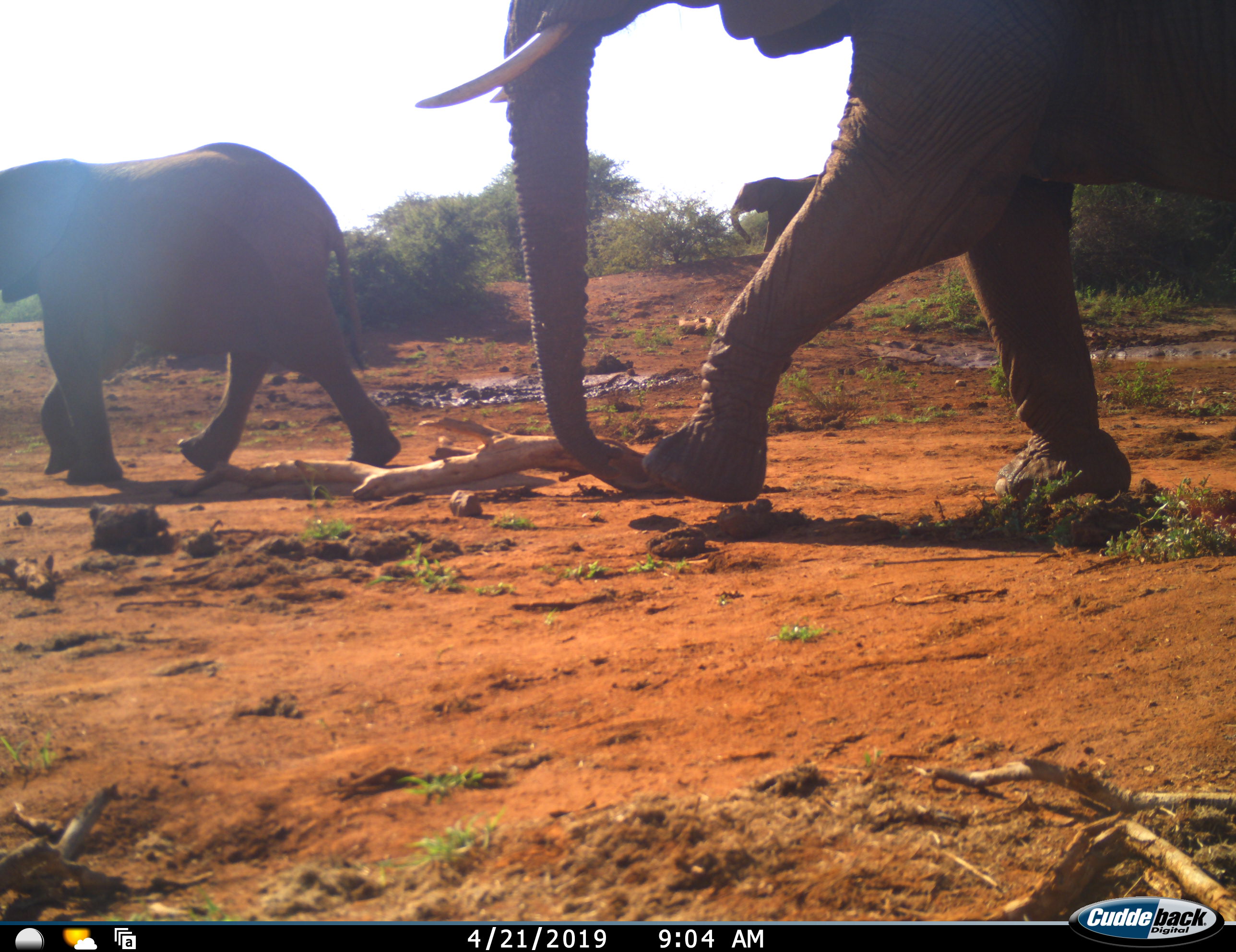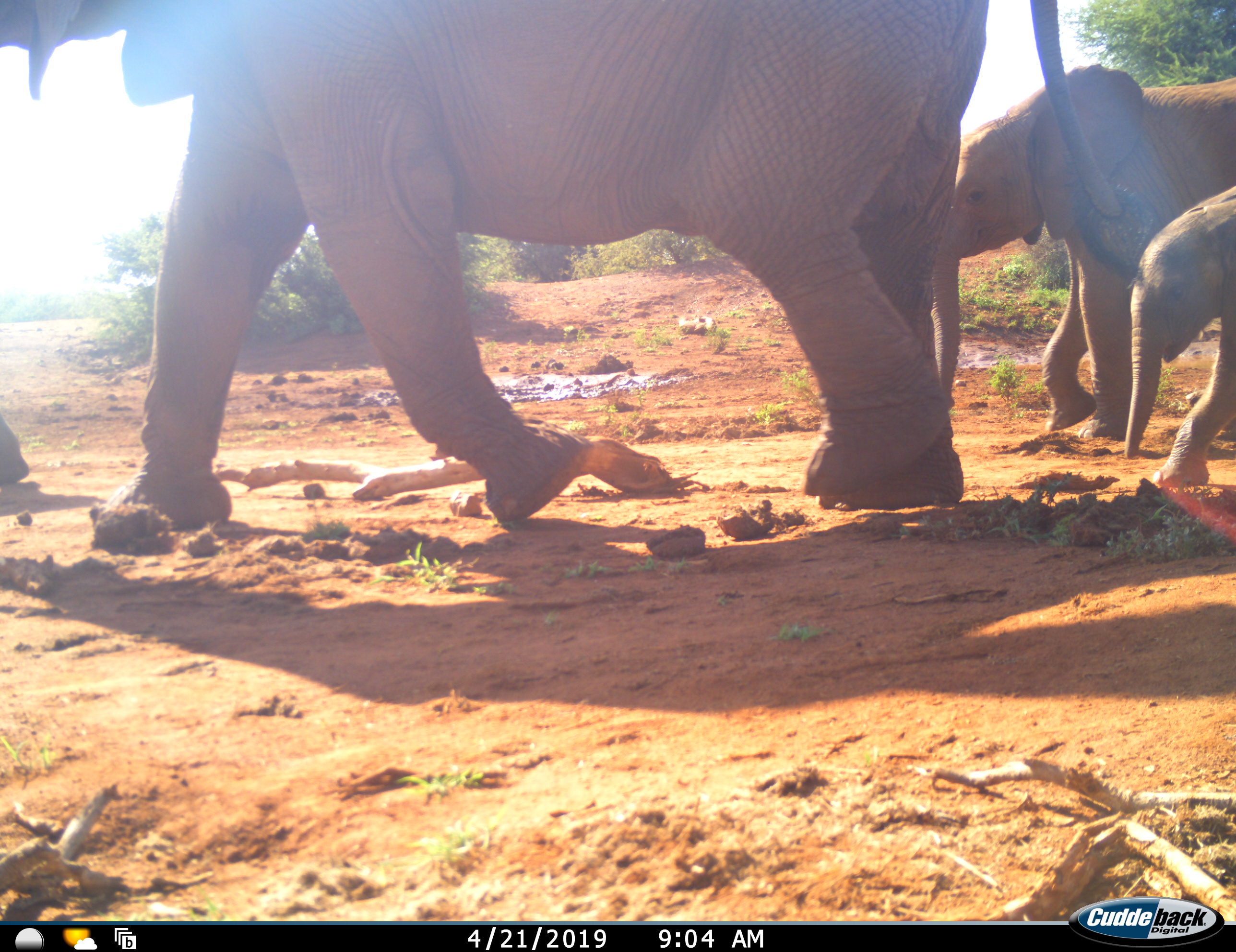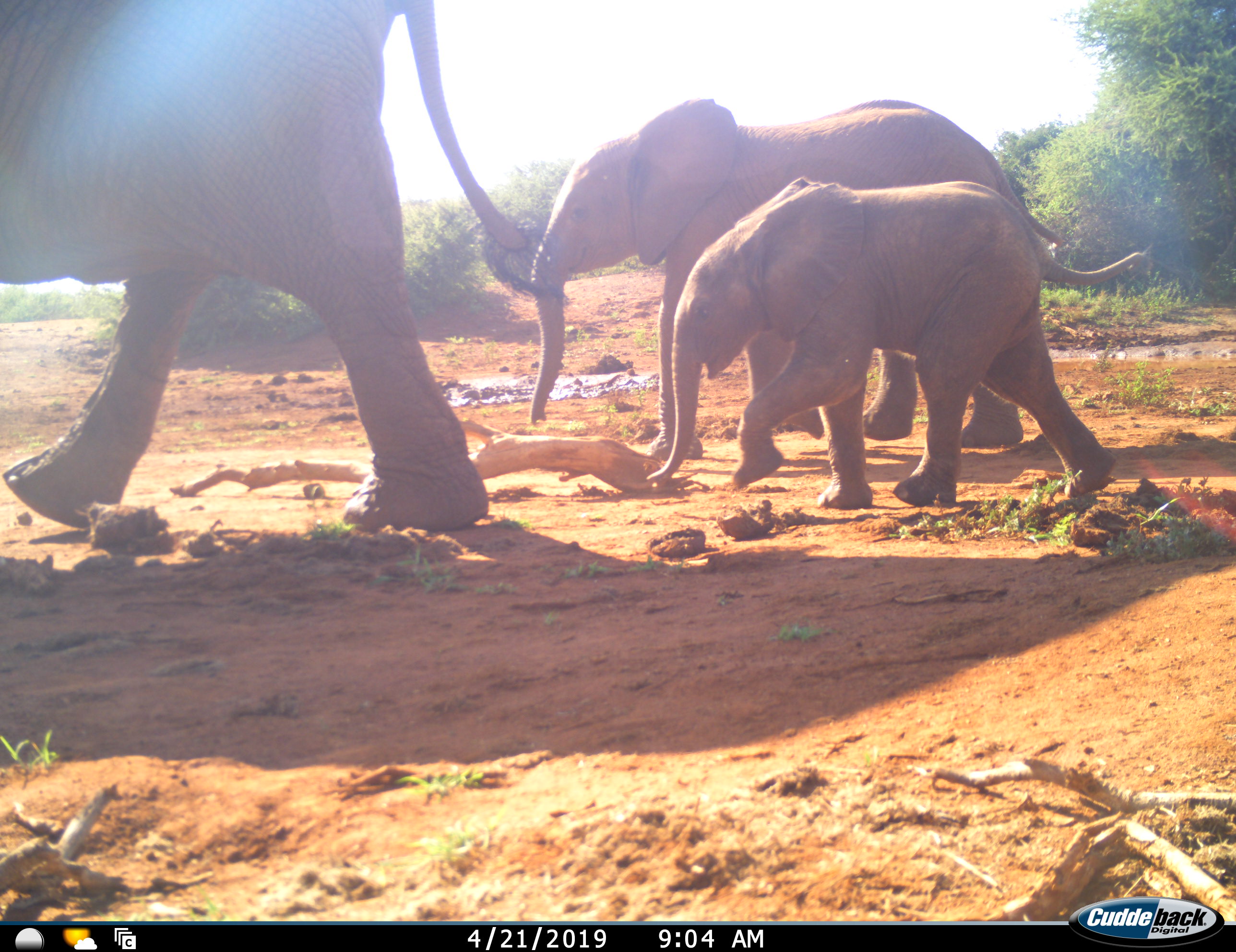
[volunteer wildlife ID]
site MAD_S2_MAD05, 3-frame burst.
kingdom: Animalia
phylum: Chordata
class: Mammalia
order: Proboscidea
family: Elephantidae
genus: Loxodonta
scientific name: Loxodonta africana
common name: african bush elephant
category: elephant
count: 5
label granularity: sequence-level